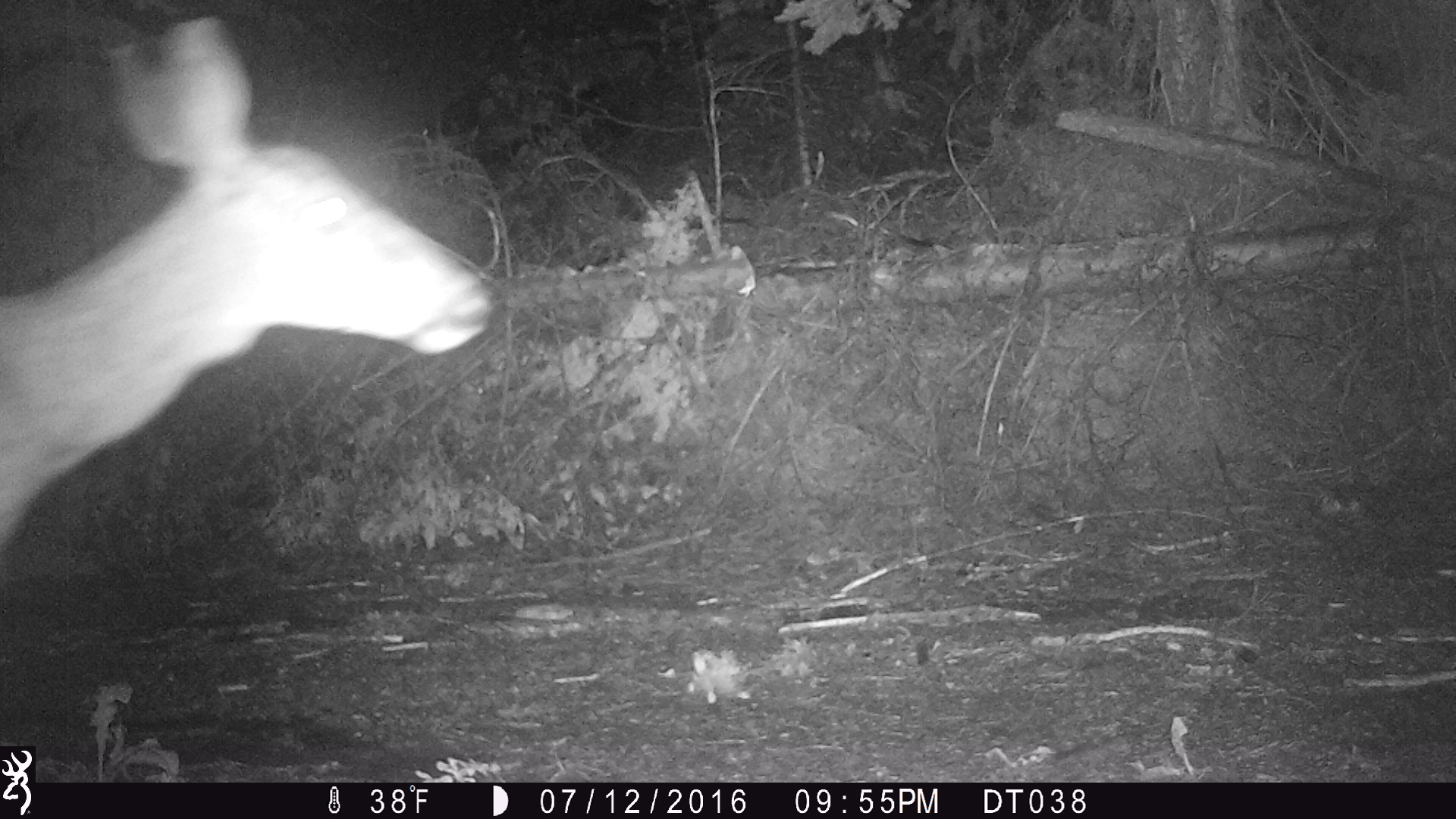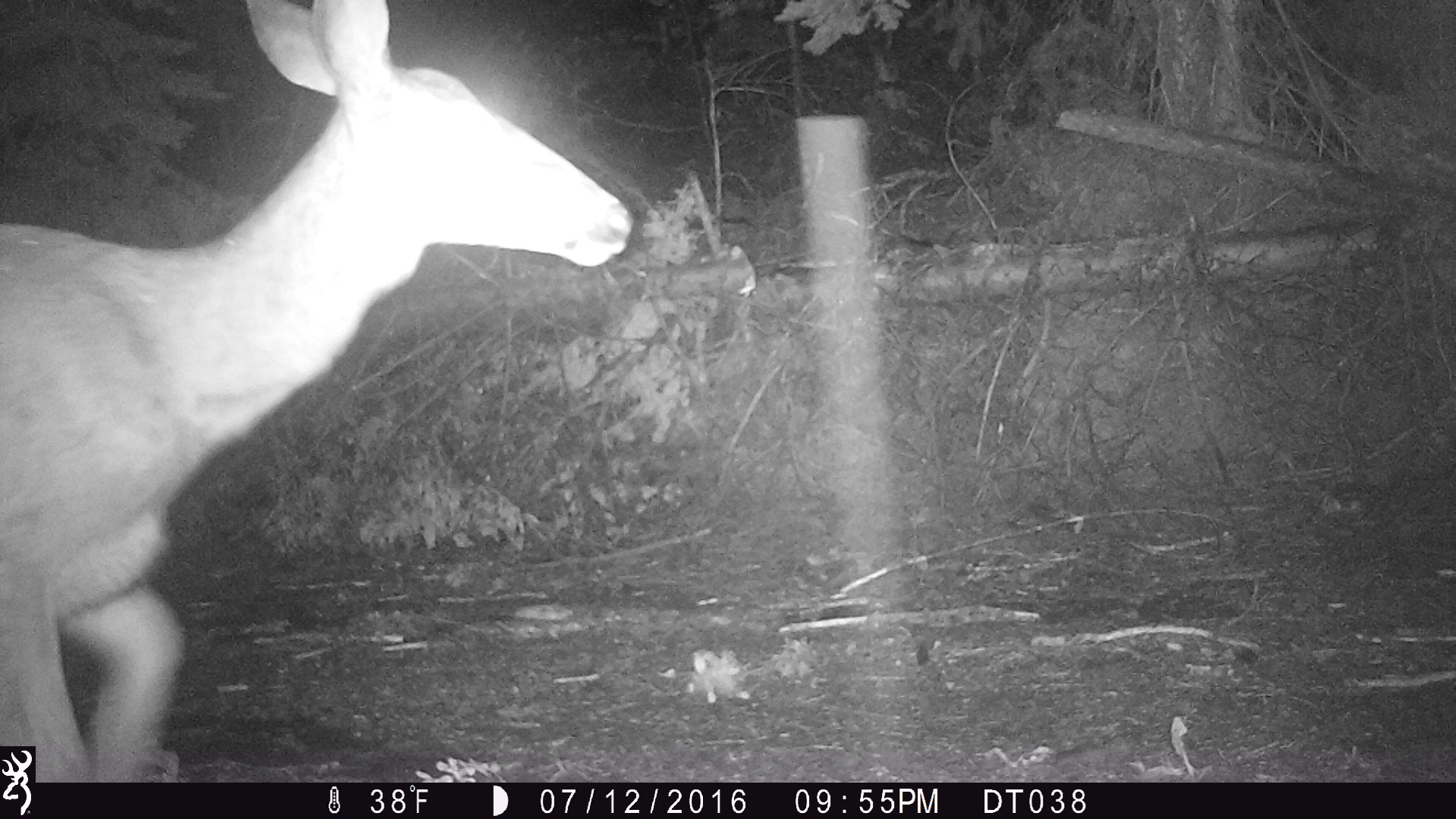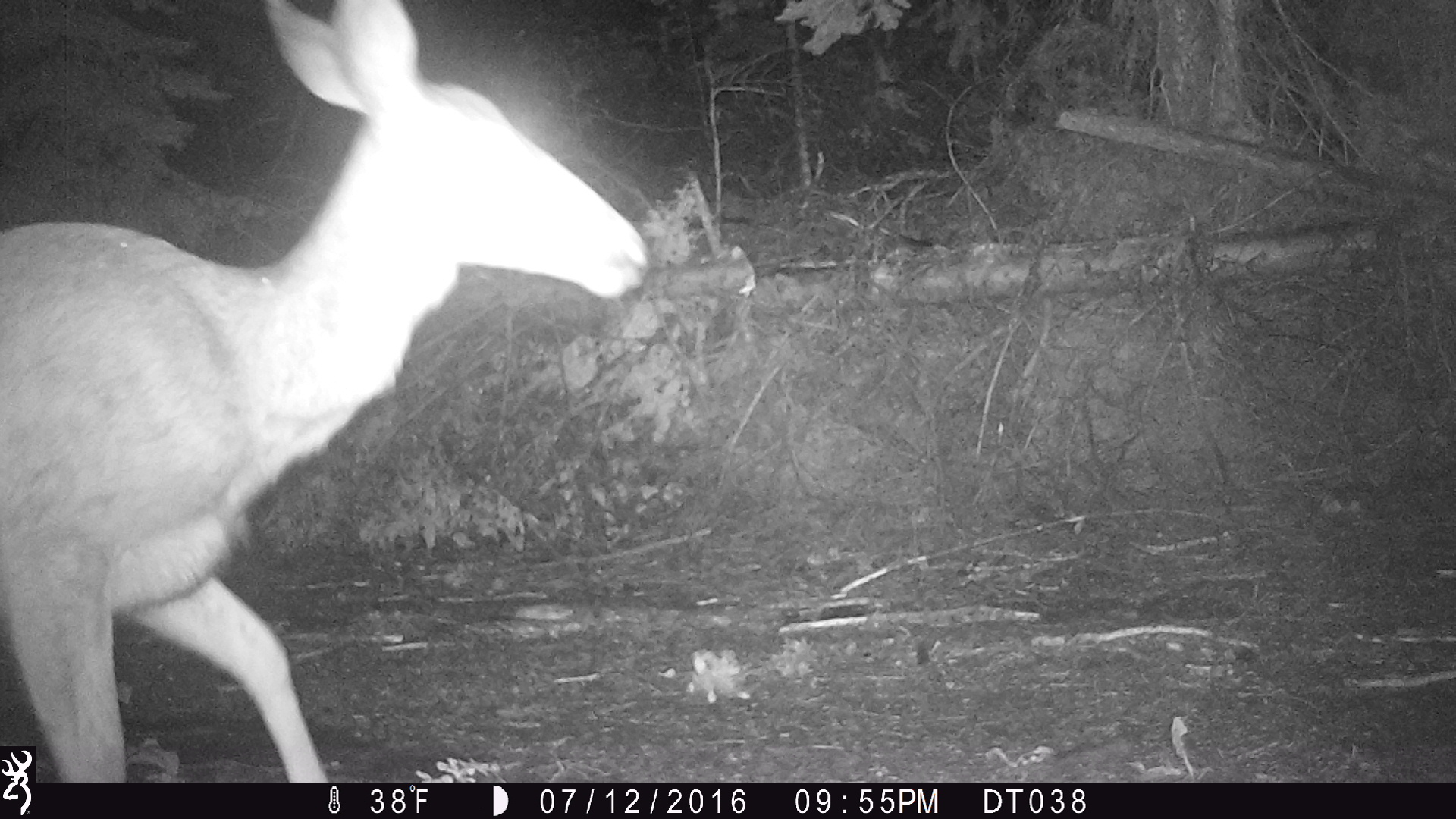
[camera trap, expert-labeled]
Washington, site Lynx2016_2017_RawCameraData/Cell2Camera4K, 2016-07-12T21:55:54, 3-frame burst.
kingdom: Animalia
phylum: Chordata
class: Mammalia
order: Artiodactyla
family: Cervidae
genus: Odocoileus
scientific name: Odocoileus hemionus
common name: mule deer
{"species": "Odocoileus hemionus (mule deer)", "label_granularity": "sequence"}